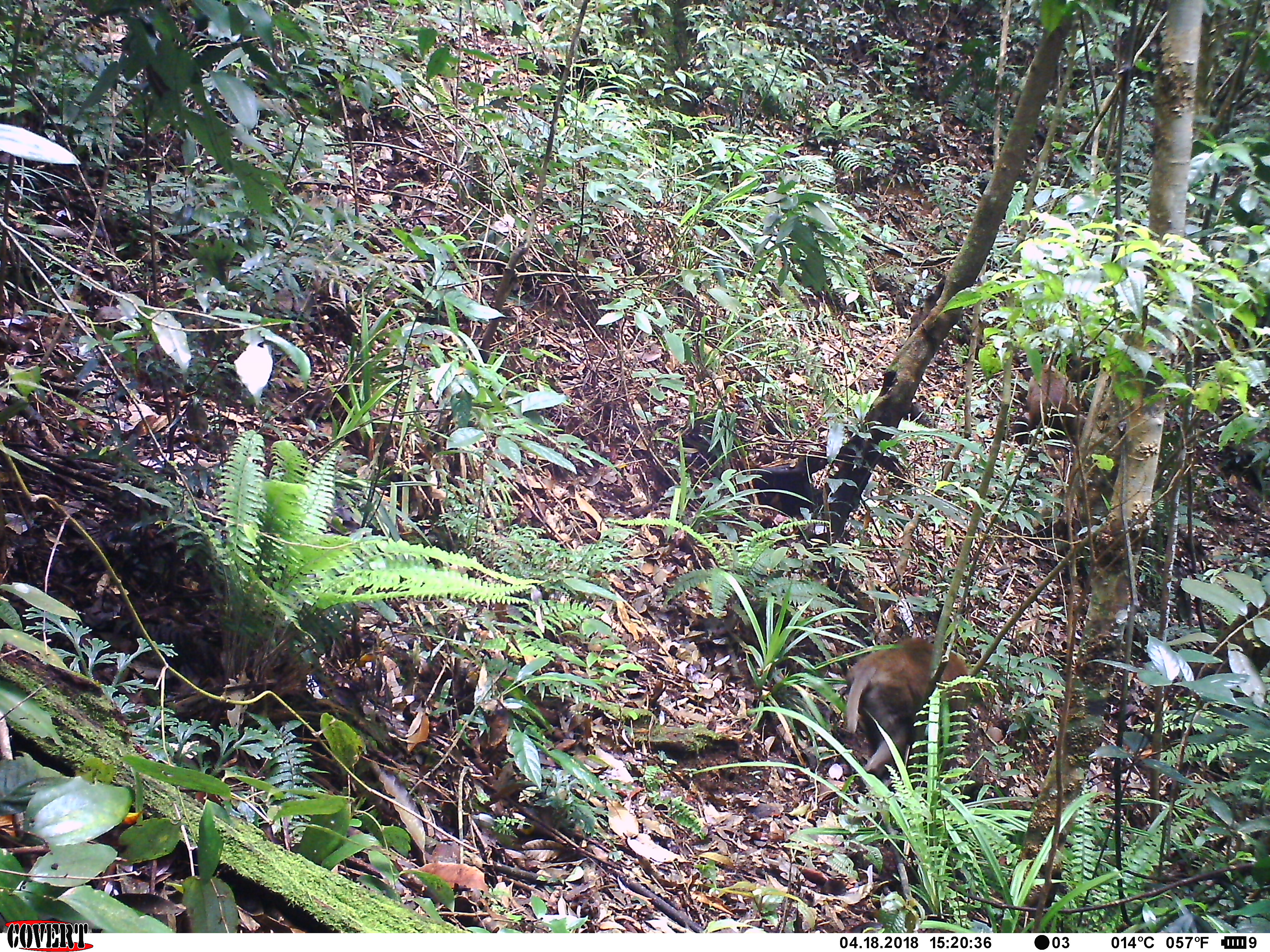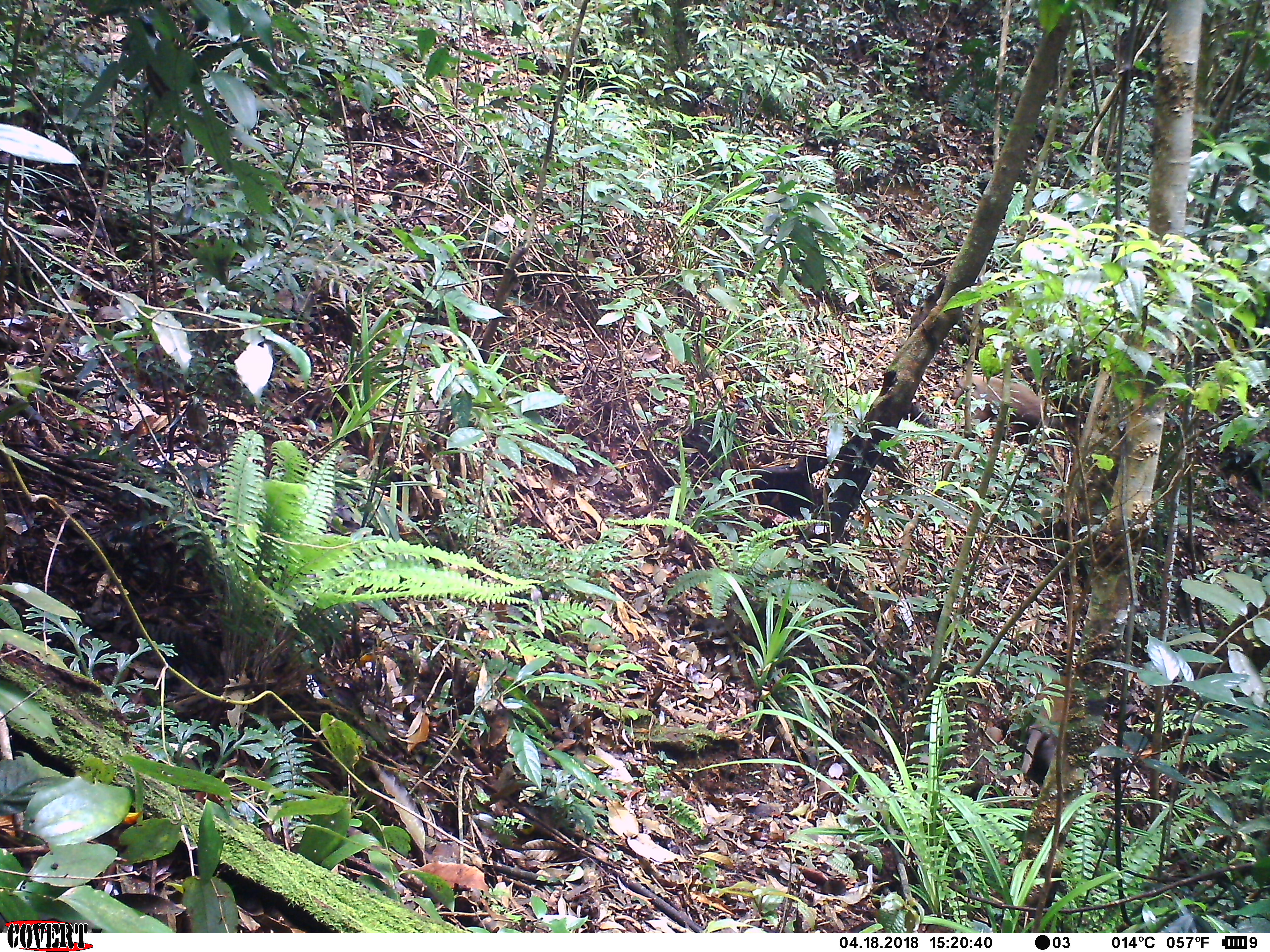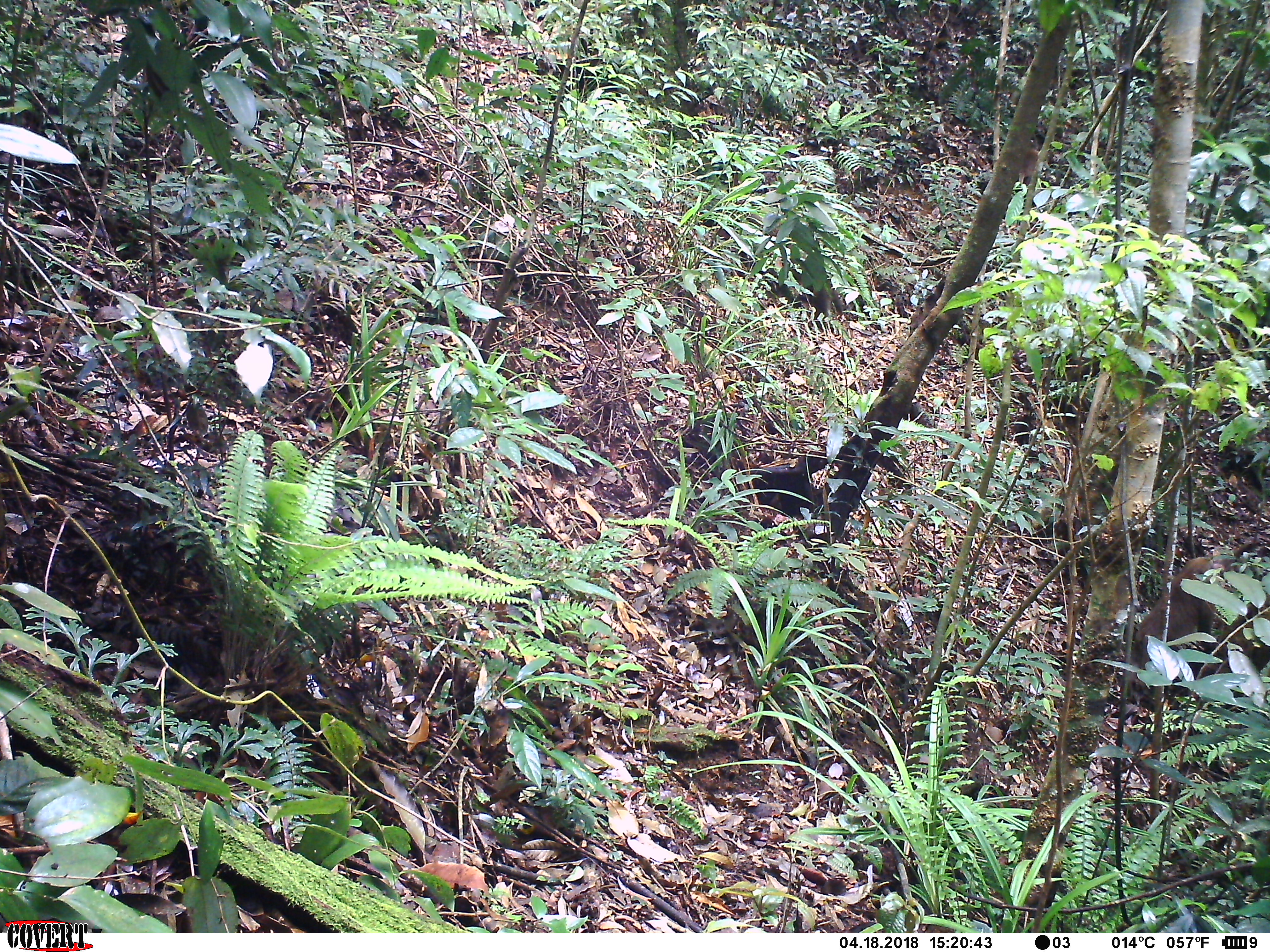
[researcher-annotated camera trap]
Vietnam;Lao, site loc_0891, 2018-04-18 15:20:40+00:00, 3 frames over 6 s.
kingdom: Animalia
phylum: Chordata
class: Mammalia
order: Primates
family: Cercopithecidae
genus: Macaca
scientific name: Macaca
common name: macaque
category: macaque not stump tailed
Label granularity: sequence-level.